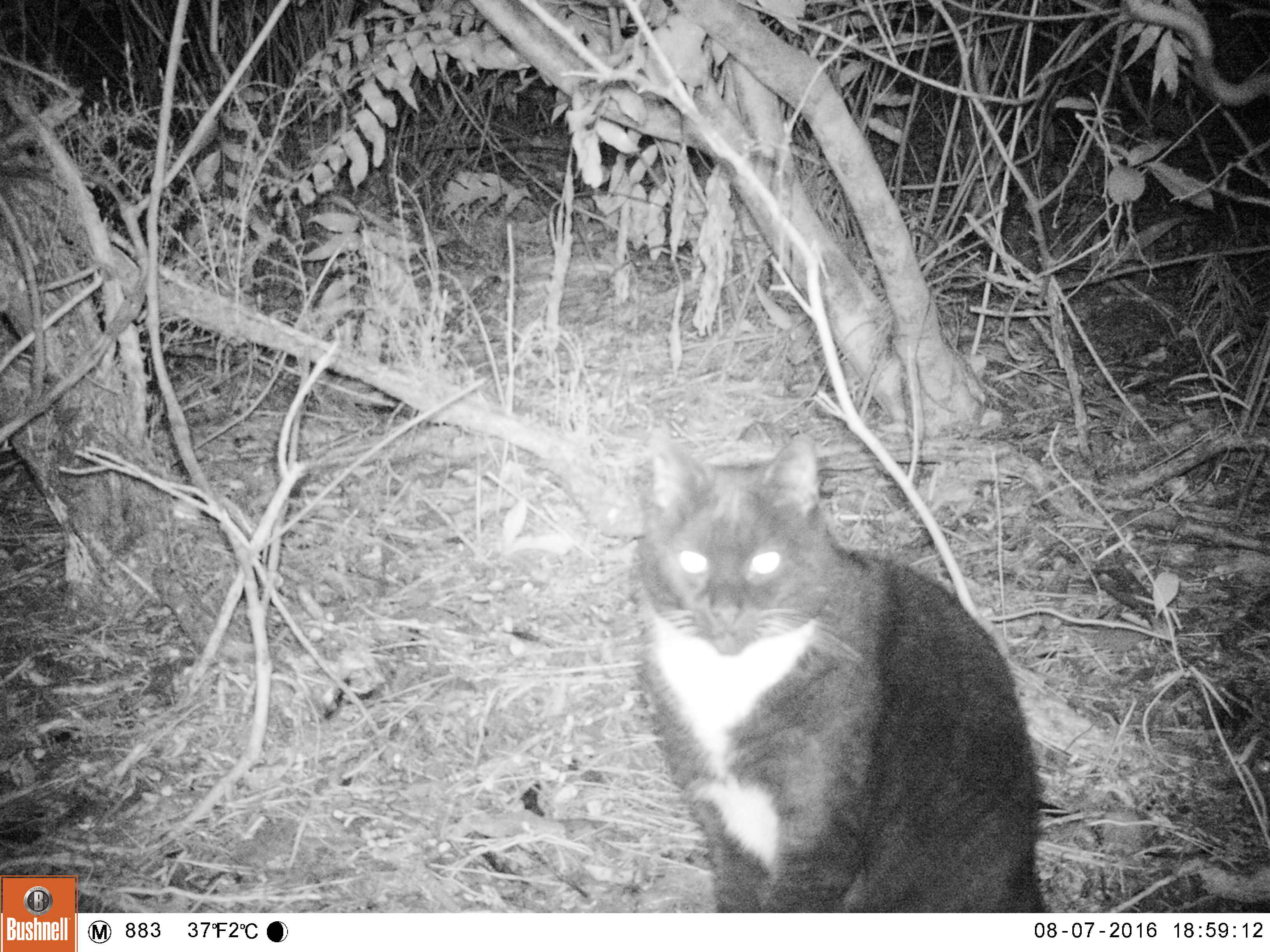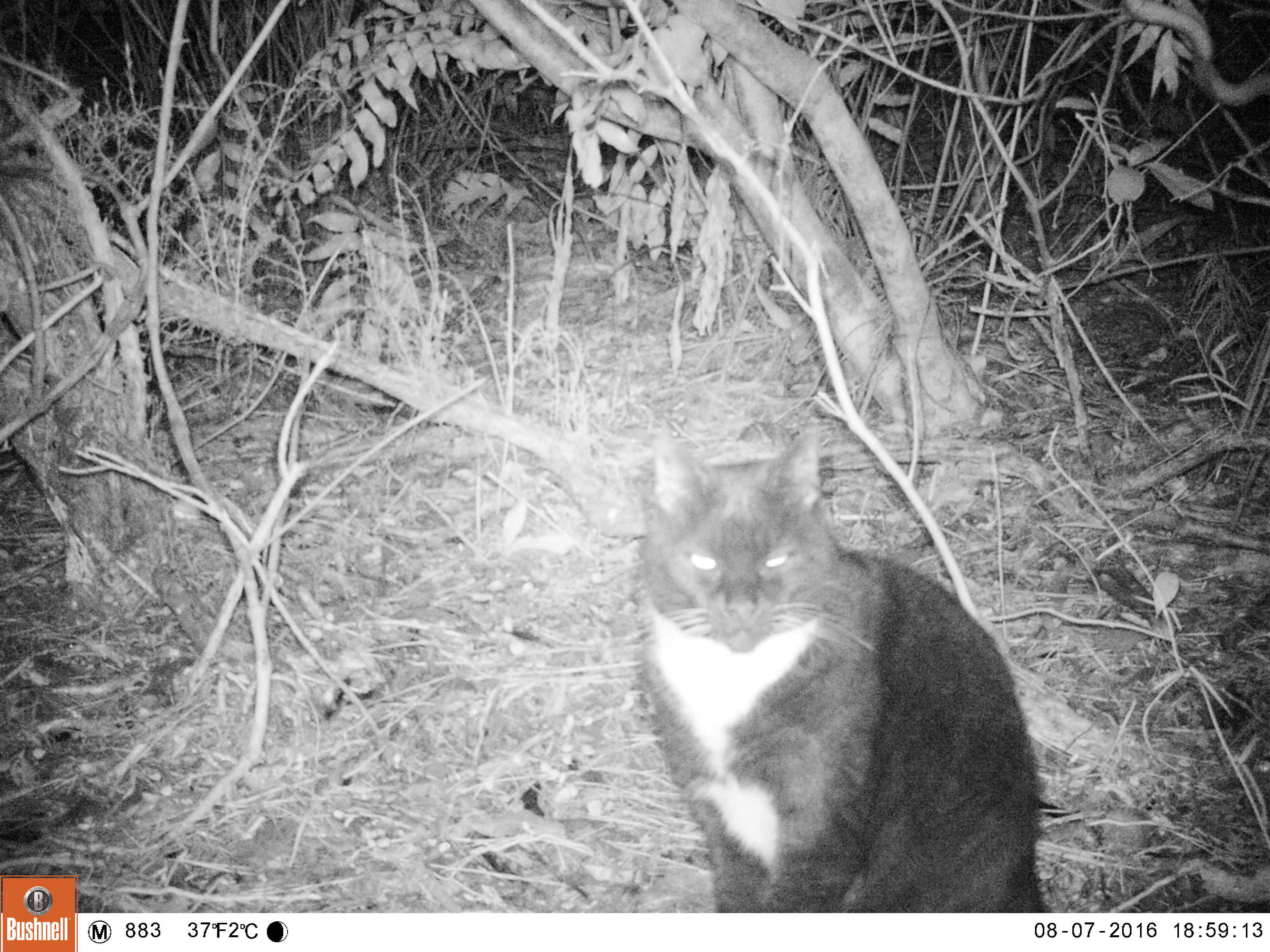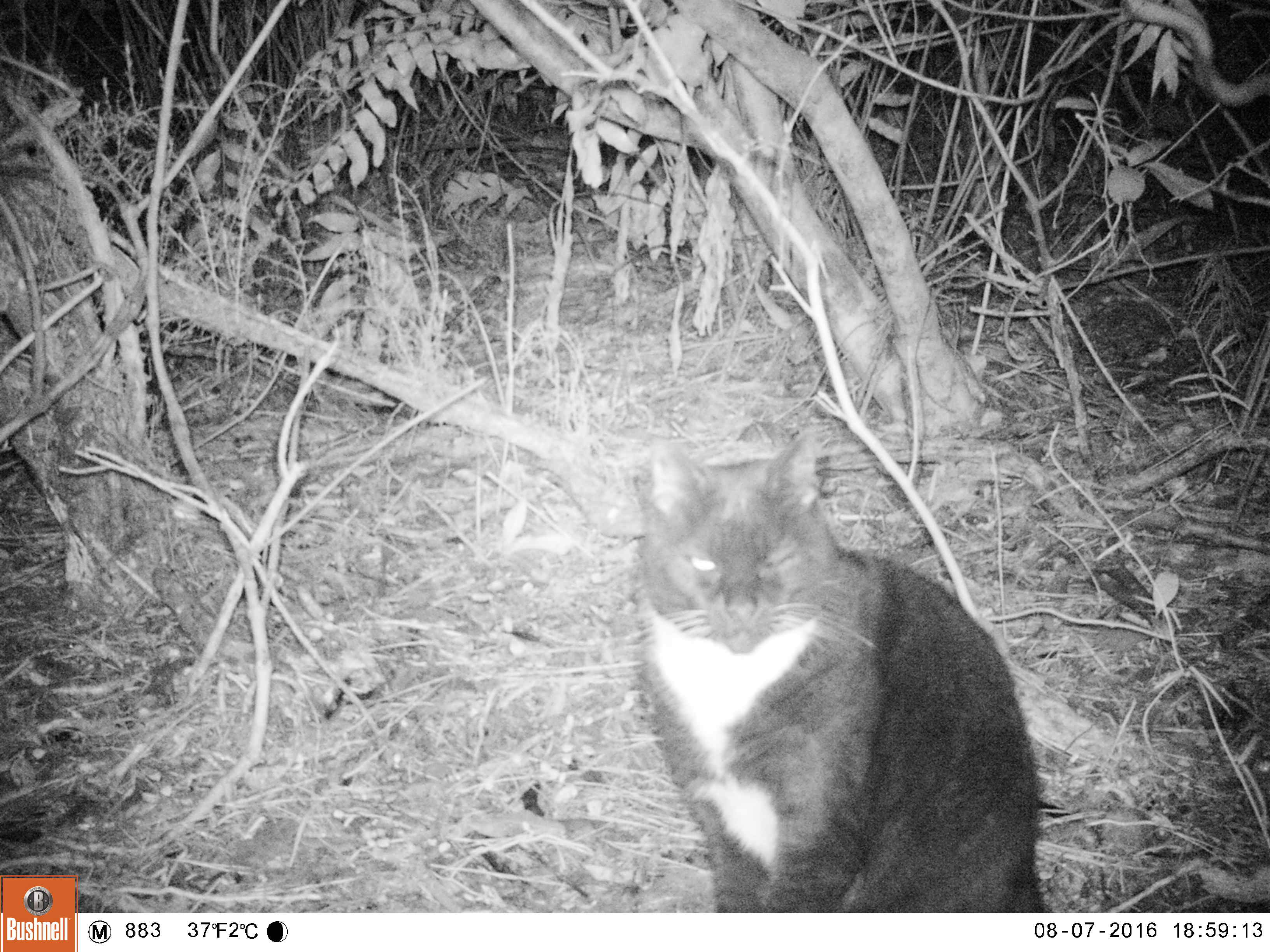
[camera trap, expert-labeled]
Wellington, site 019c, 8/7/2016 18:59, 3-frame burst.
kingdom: Animalia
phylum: Chordata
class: Mammalia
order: Carnivora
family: Felidae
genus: Felis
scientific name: Felis catus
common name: cat